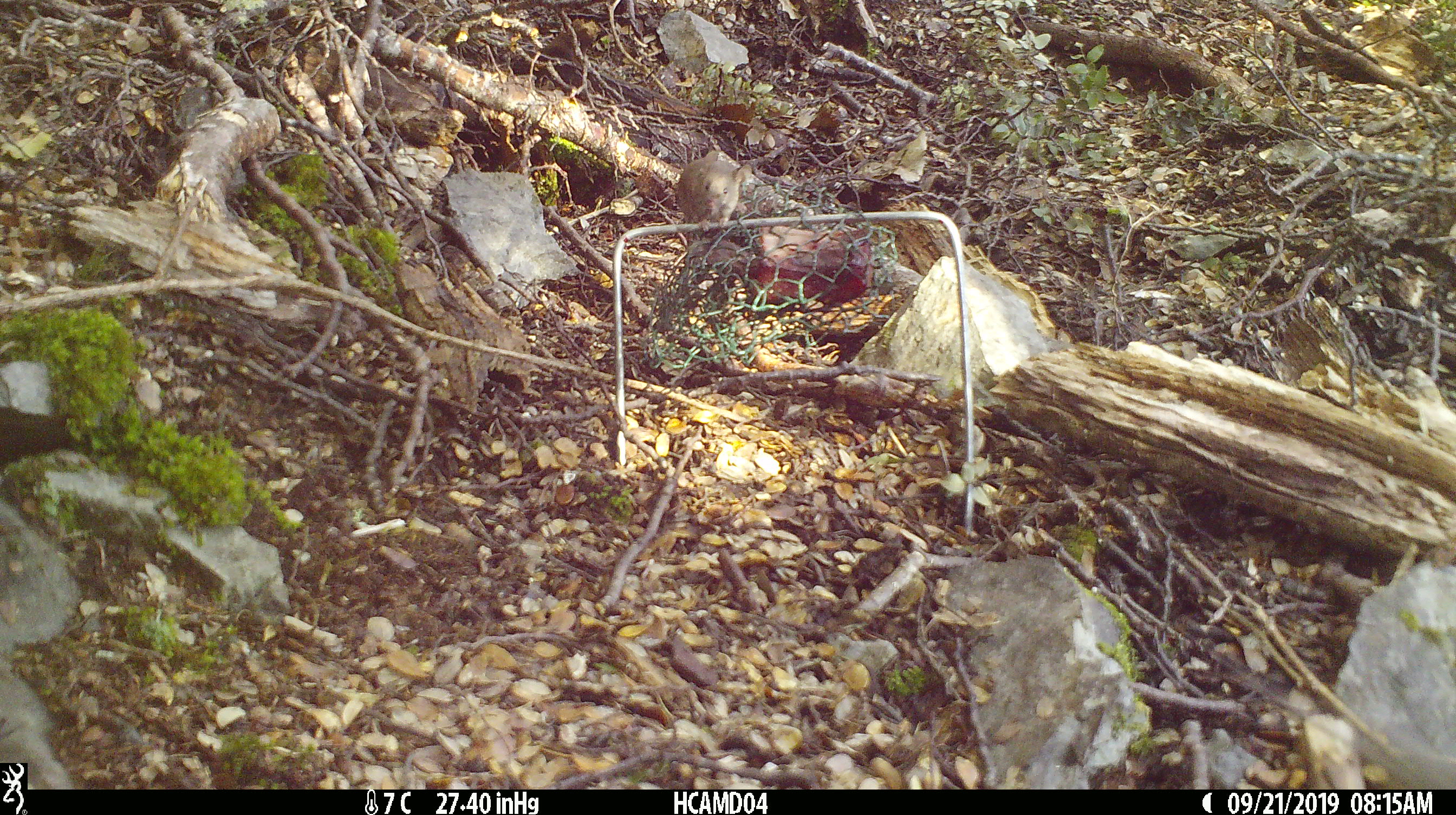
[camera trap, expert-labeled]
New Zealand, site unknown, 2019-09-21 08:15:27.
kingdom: Animalia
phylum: Chordata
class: Mammalia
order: Rodentia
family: Muridae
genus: Mus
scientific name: Mus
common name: mouse